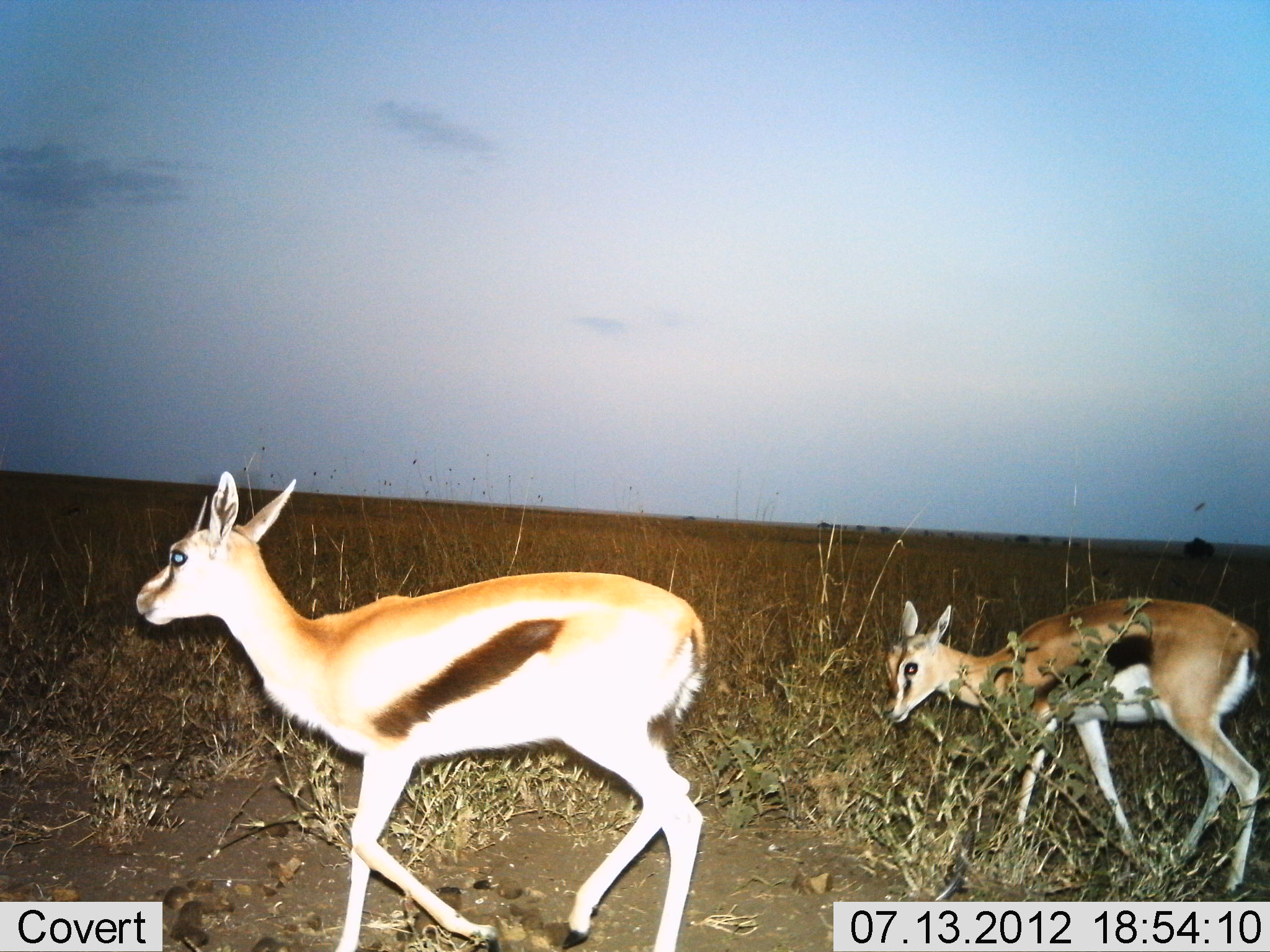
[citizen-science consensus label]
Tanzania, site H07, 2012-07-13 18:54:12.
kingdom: Animalia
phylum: Chordata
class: Mammalia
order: Artiodactyla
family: Bovidae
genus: Eudorcas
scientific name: Eudorcas thomsonii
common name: thomson's gazelle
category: gazellethomsons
Gazellethomsons (thomson's gazelle) (Eudorcas thomsonii), count 2. Behavior (volunteer vote fractions): standing 30%, resting 0%, moving 80%, interacting 0%. Young present (vote fraction): 50%. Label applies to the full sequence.